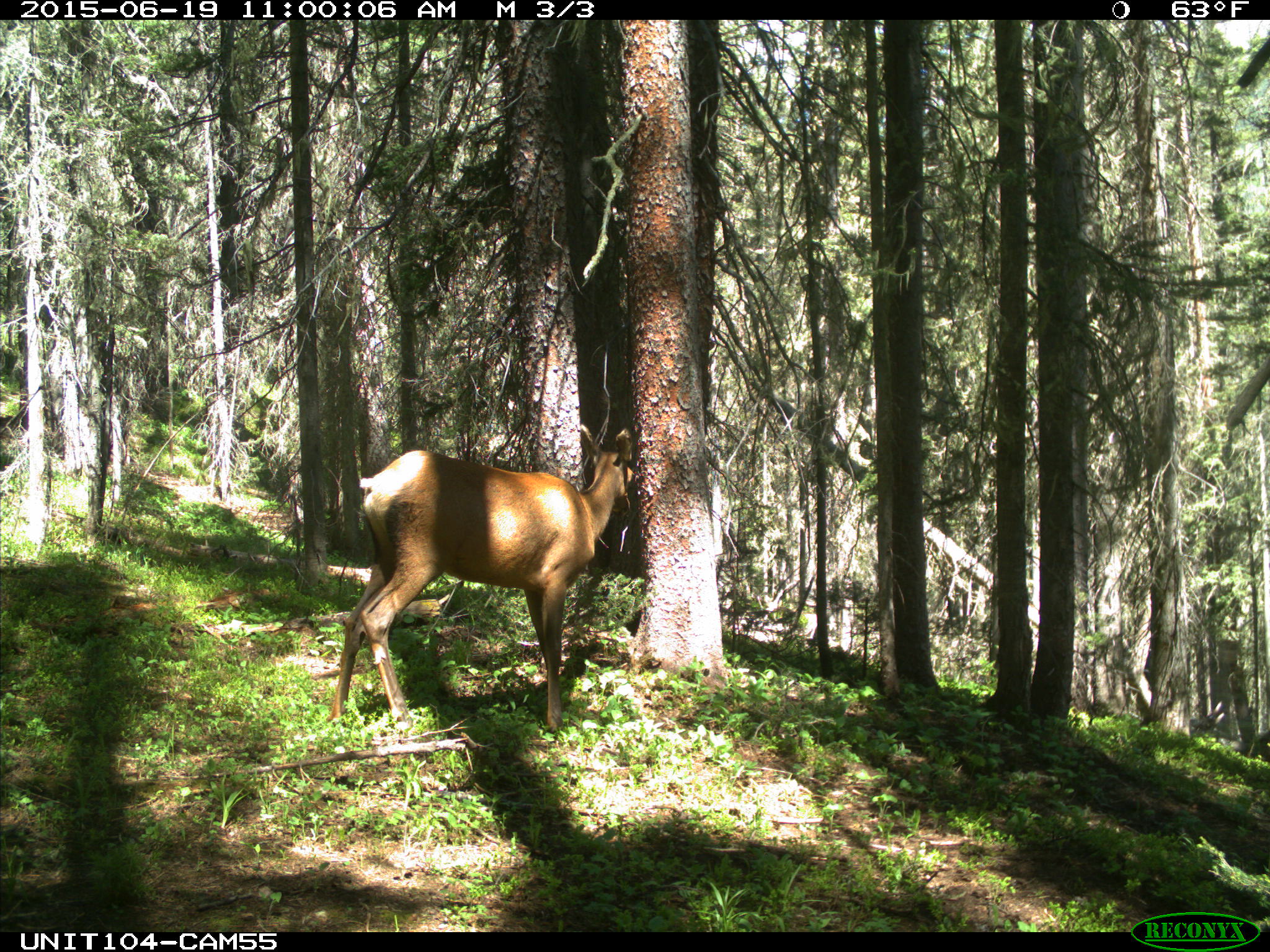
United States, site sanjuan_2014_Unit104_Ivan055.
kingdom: Animalia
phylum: Chordata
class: Mammalia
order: Artiodactyla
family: Cervidae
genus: Cervus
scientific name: Cervus elaphus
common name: red deer